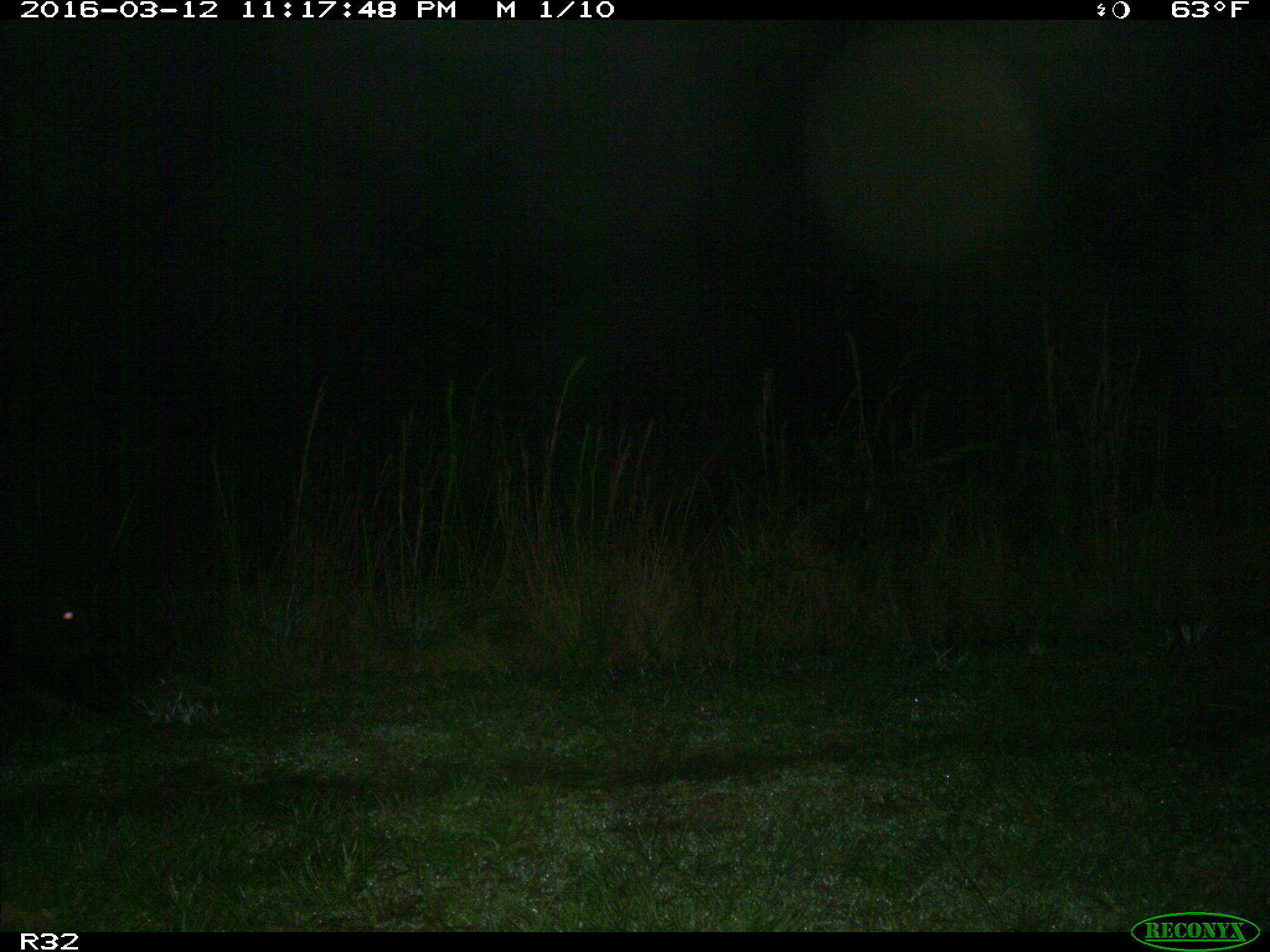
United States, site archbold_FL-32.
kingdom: Animalia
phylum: Chordata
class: Mammalia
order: Artiodactyla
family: Suidae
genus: Sus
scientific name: Sus scrofa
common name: wild boar